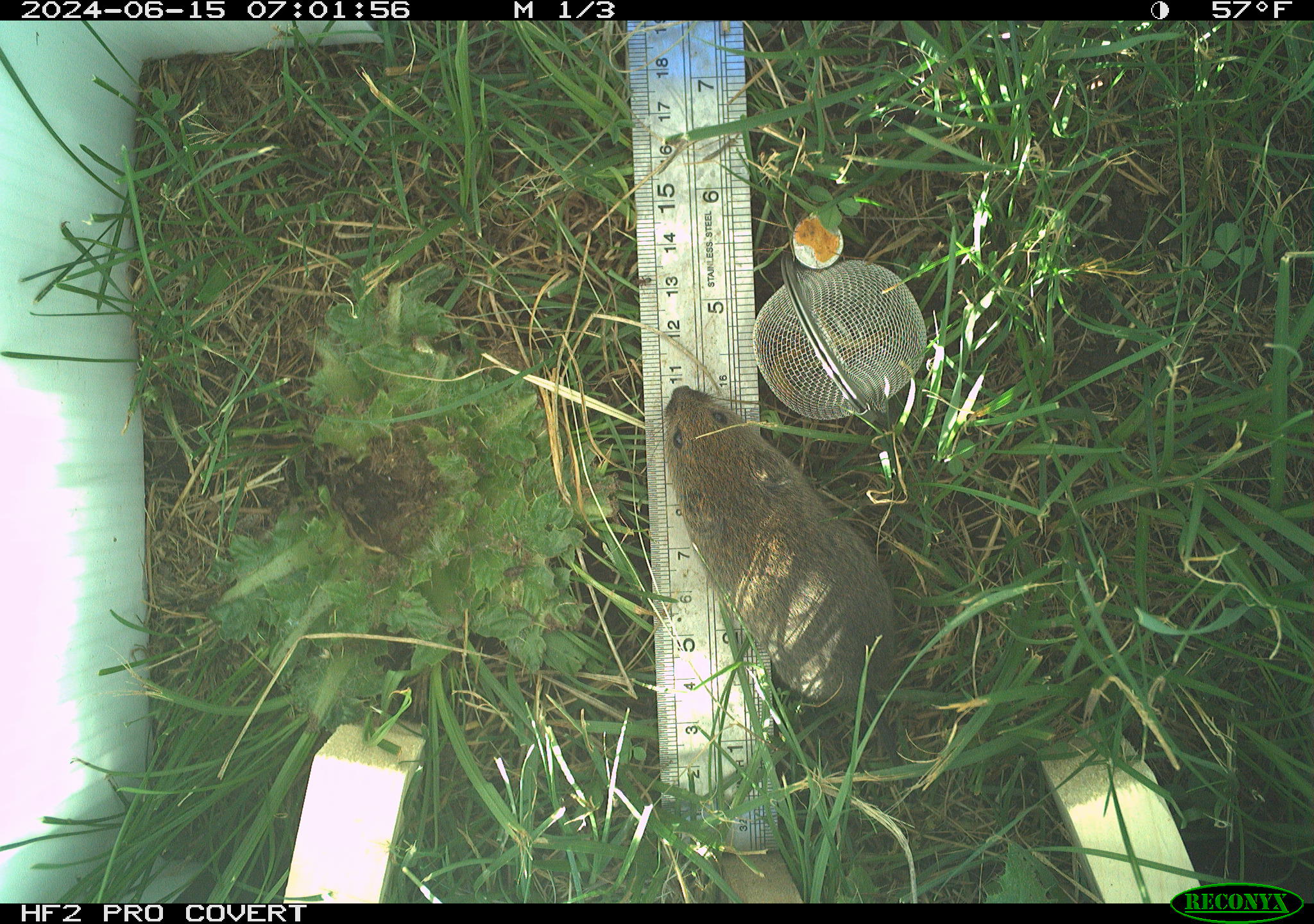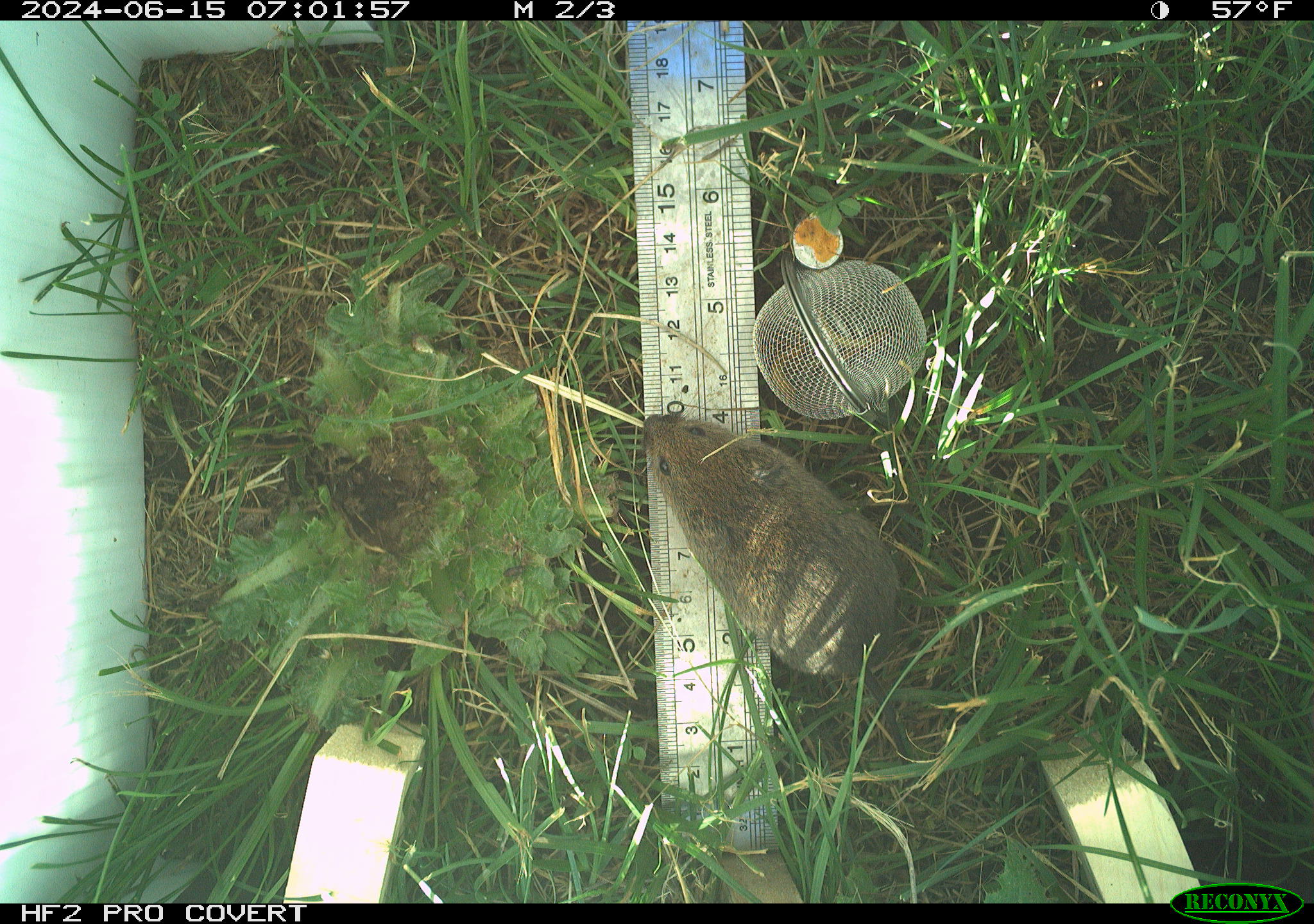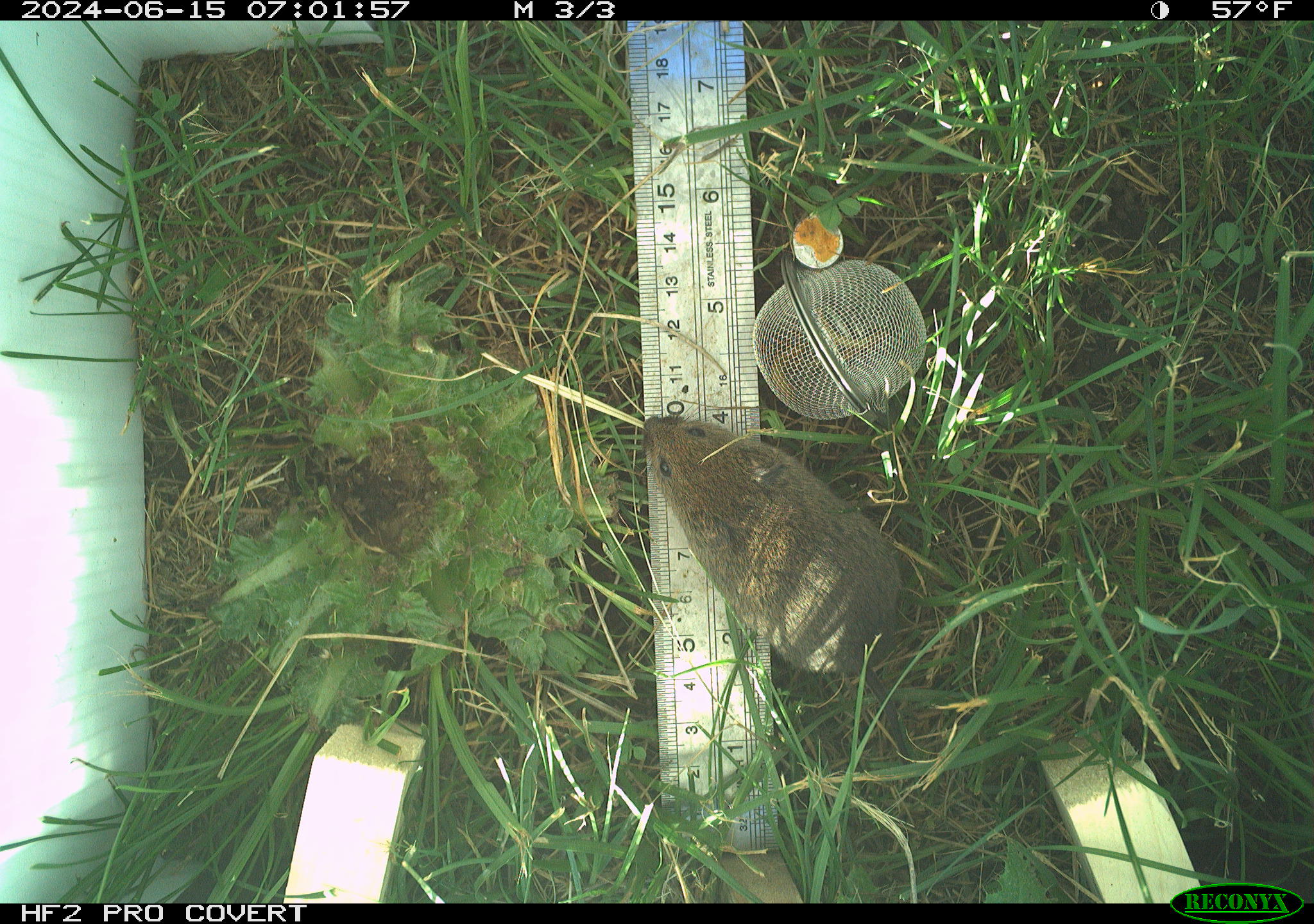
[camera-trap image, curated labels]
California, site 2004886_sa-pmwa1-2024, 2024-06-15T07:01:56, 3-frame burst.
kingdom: Animalia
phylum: Chordata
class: Mammalia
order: Rodentia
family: Cricetidae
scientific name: Arvicolinae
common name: voles, lemmings, and muskrats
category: arvicolinae subfamily